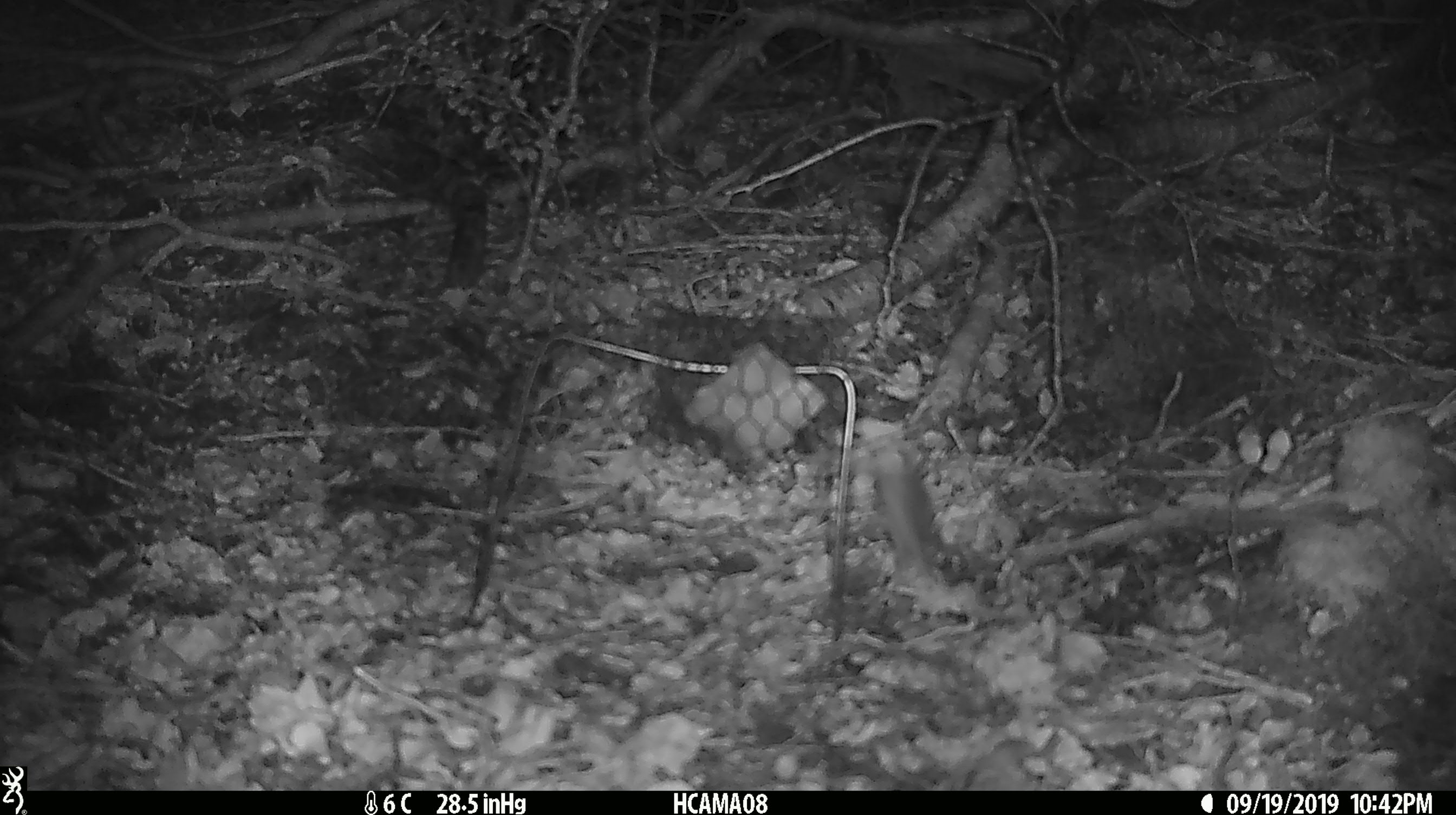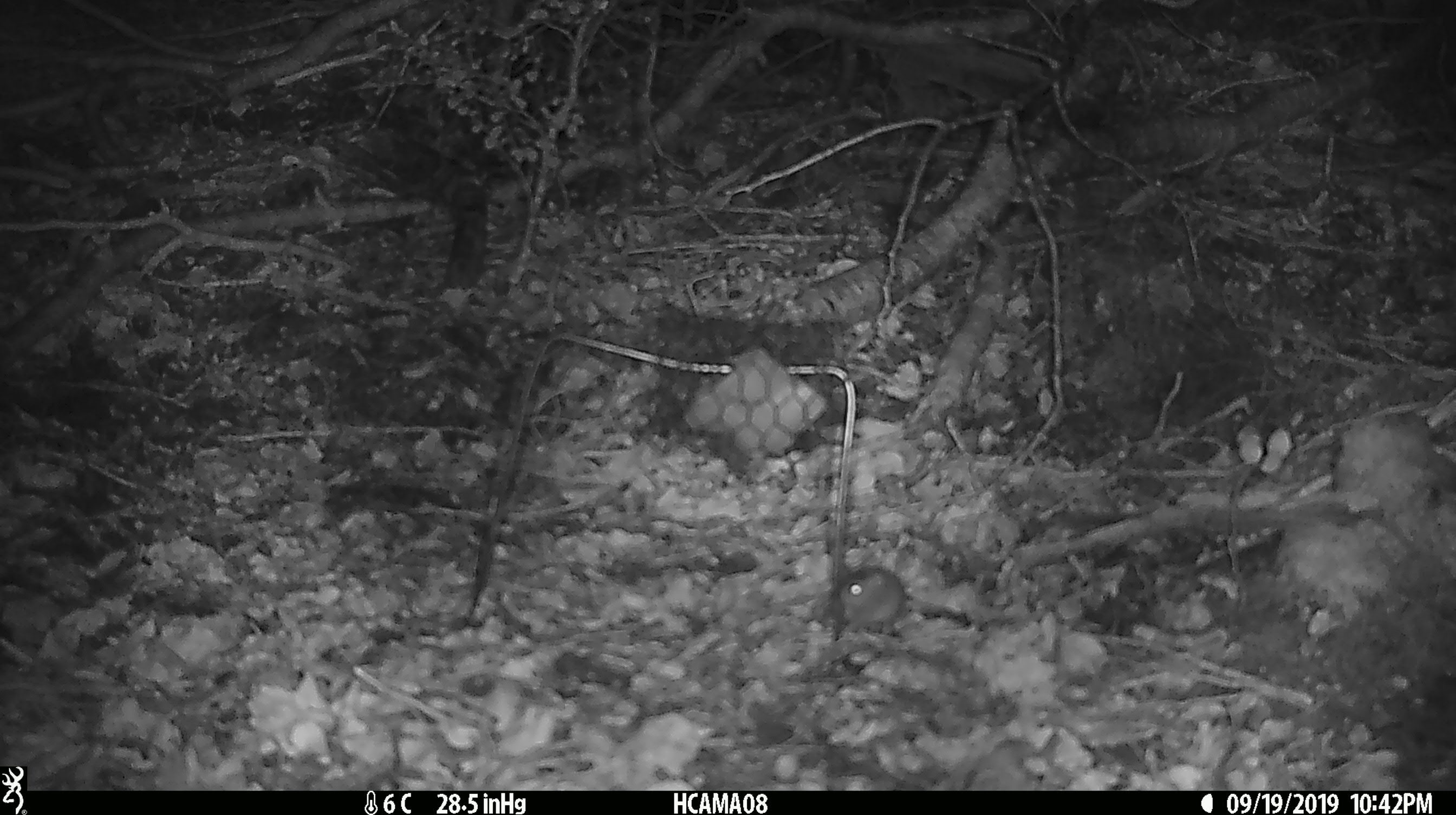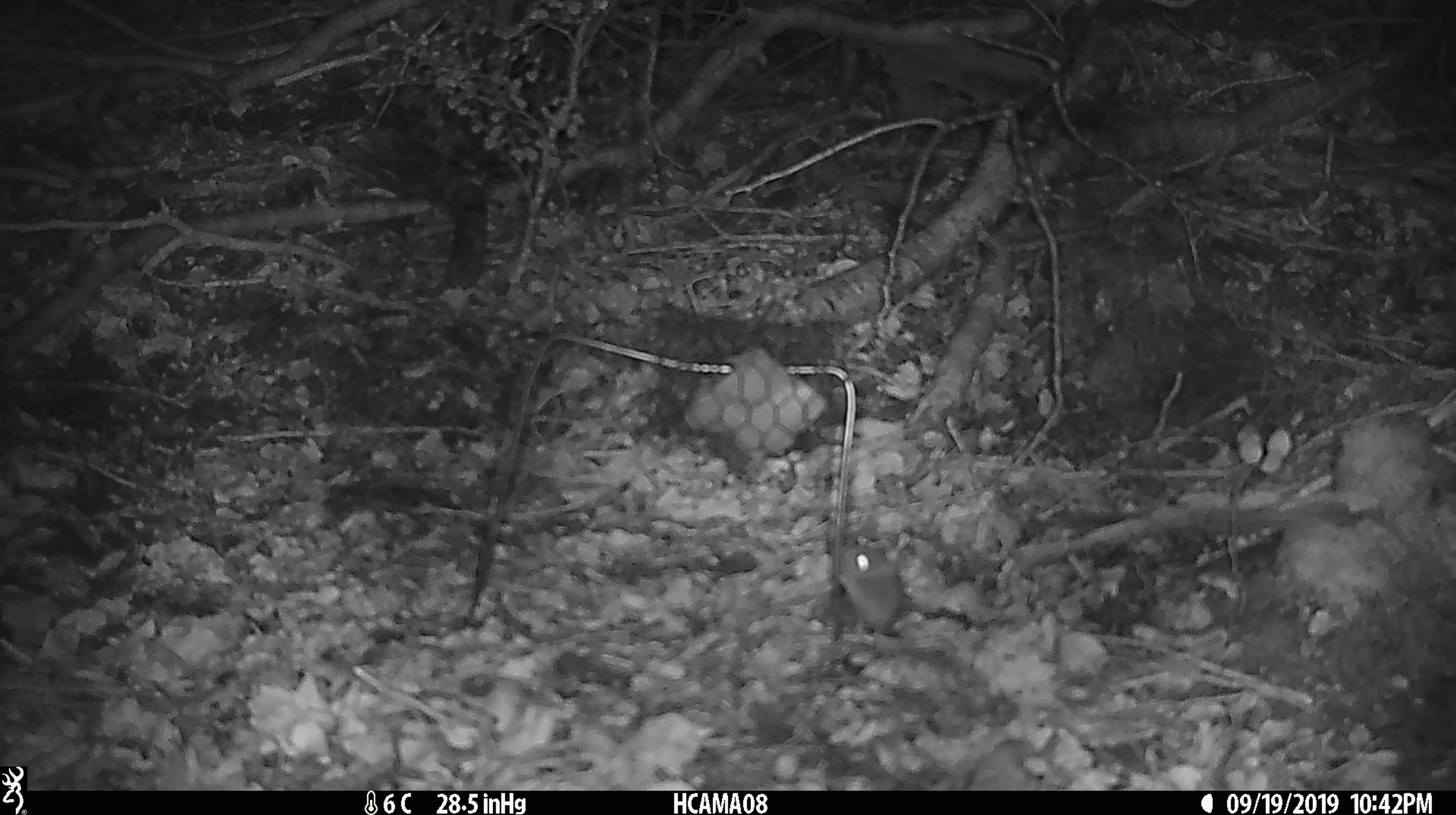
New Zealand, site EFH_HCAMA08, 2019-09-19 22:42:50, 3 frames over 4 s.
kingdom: Animalia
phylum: Chordata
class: Mammalia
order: Rodentia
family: Muridae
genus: Mus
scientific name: Mus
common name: mouse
Mouse (Mus).